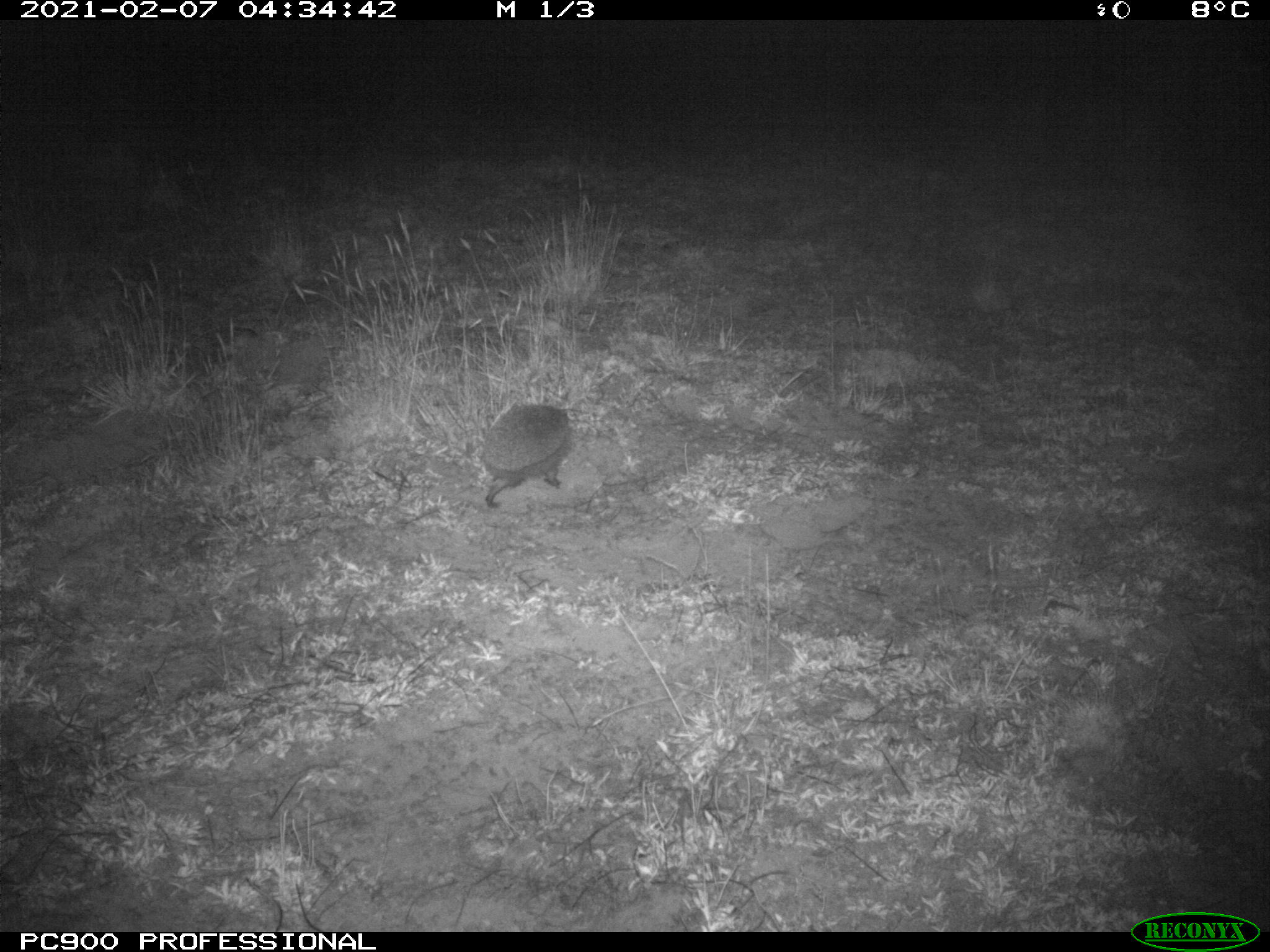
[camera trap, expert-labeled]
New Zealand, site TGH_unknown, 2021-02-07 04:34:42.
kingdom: Animalia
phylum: Chordata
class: Mammalia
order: Eulipotyphla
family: Erinaceidae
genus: Erinaceus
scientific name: Erinaceus europaeus europaeus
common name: european hedgehog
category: hedgehog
Hedgehog (european hedgehog) (Erinaceus europaeus europaeus).